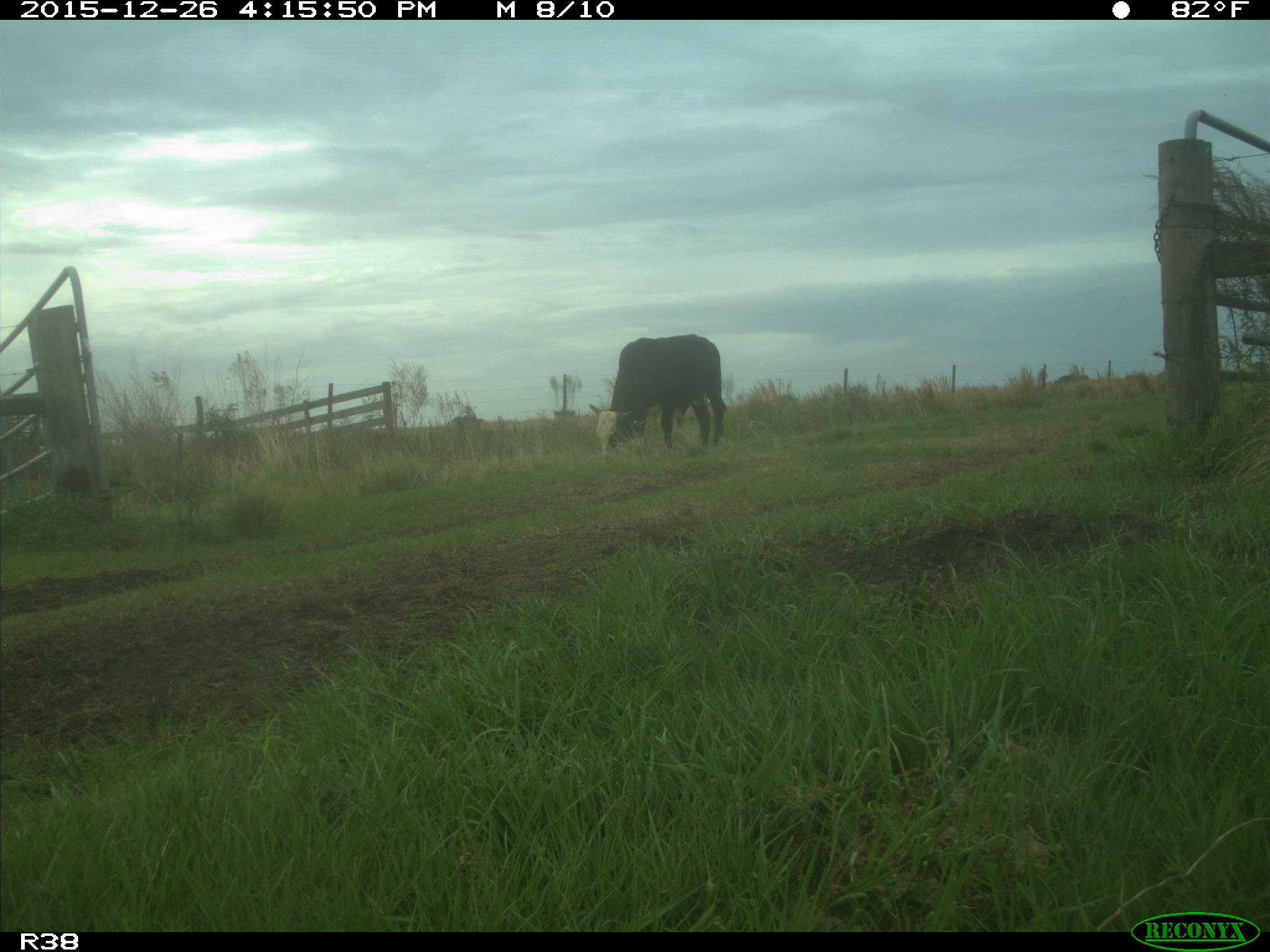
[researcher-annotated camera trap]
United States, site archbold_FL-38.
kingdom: Animalia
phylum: Chordata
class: Mammalia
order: Artiodactyla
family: Bovidae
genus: Bos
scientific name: Bos taurus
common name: domestic cow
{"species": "Bos taurus (domestic cow)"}